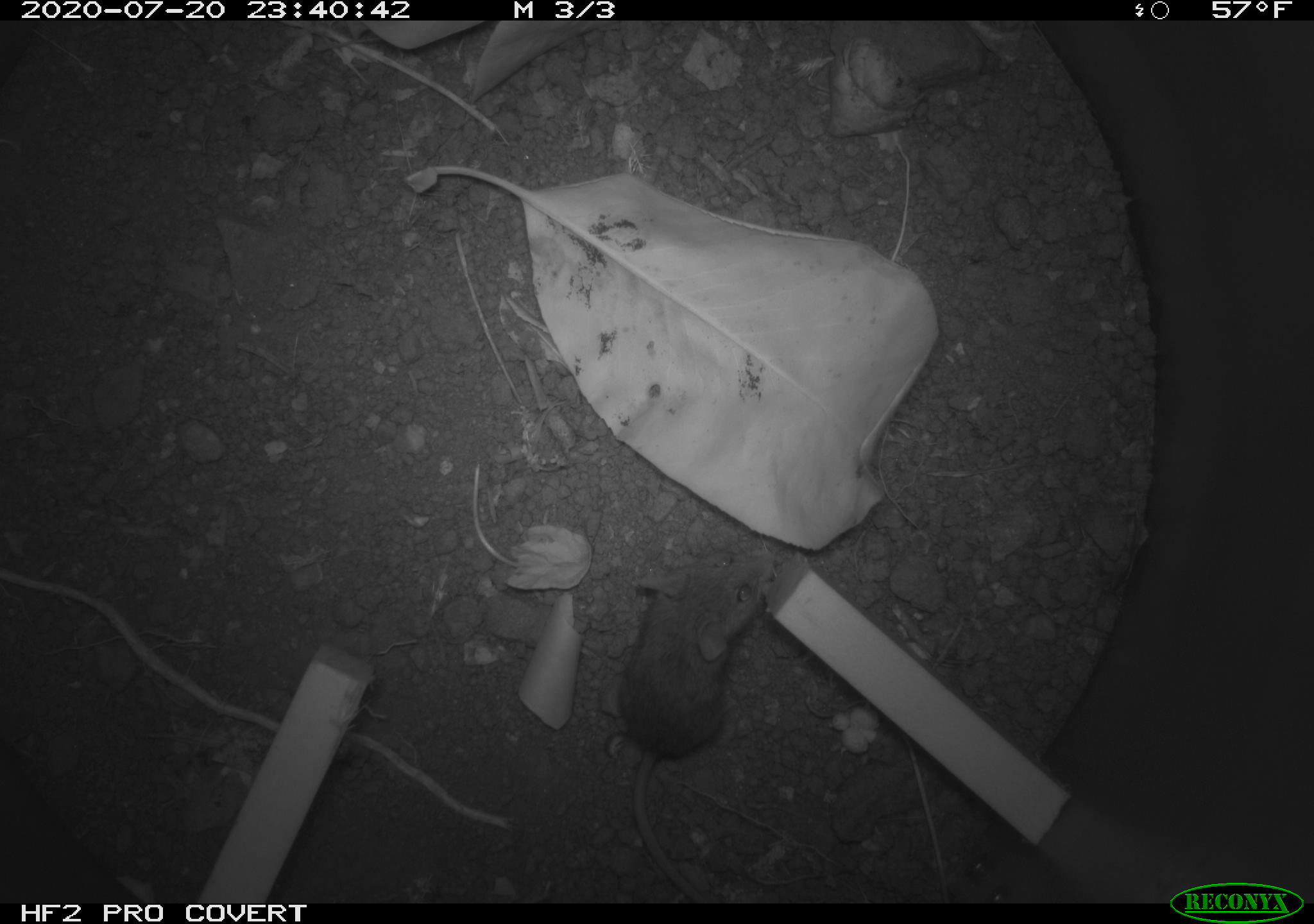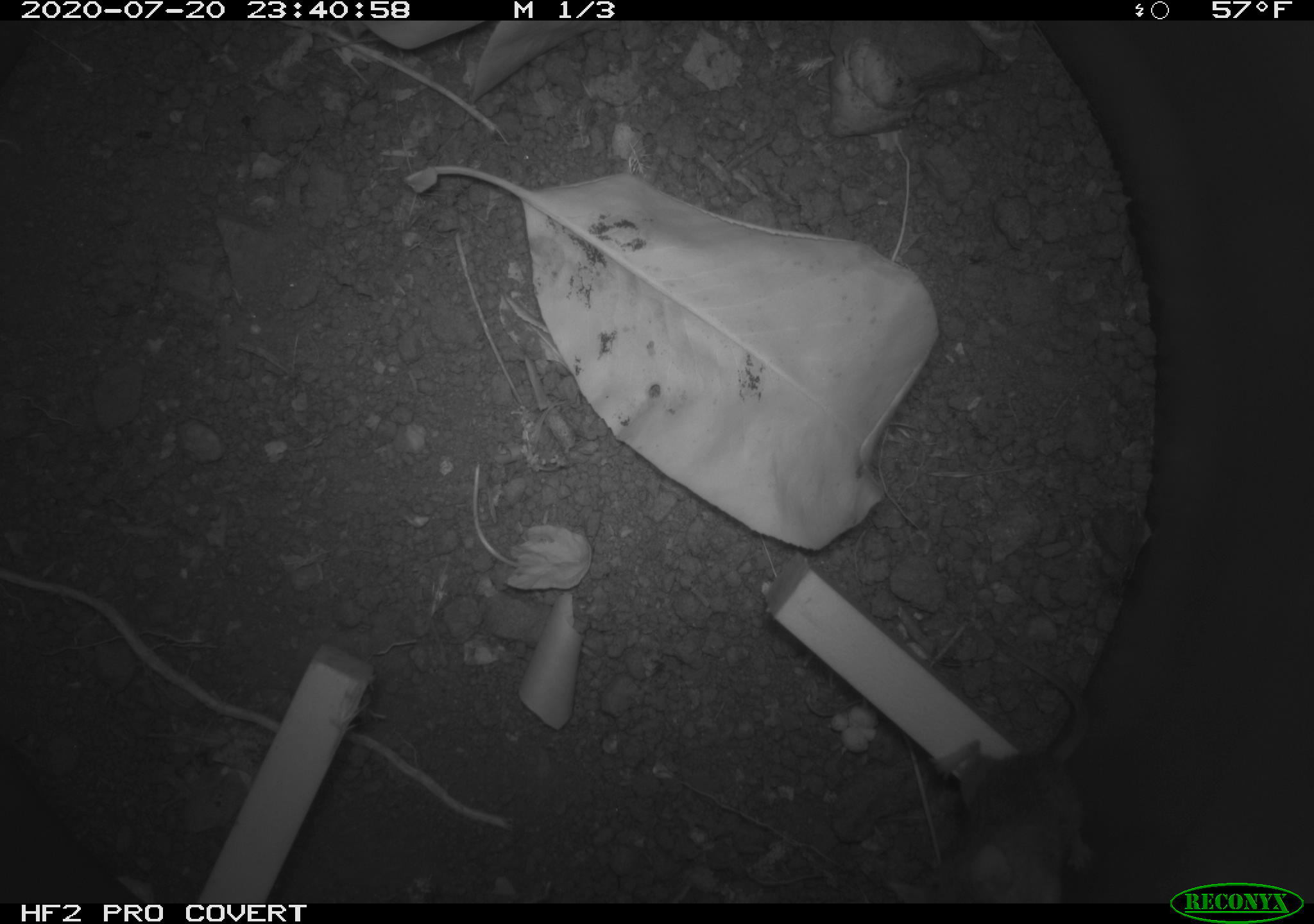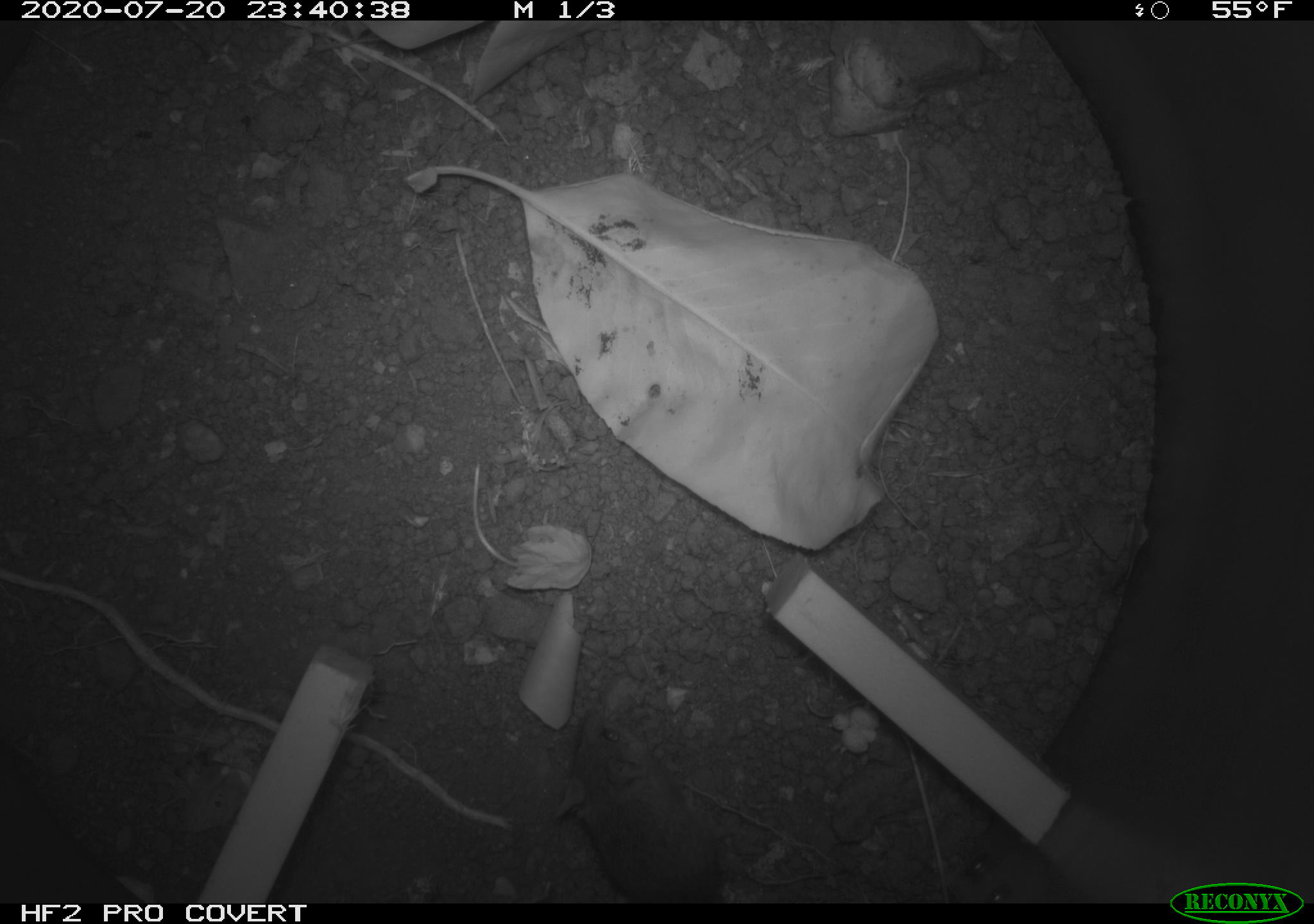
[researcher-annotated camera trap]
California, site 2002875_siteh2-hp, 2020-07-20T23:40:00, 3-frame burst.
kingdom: Animalia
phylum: Chordata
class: Mammalia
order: Rodentia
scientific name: Rodentia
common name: rodent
Rodent (Rodentia).